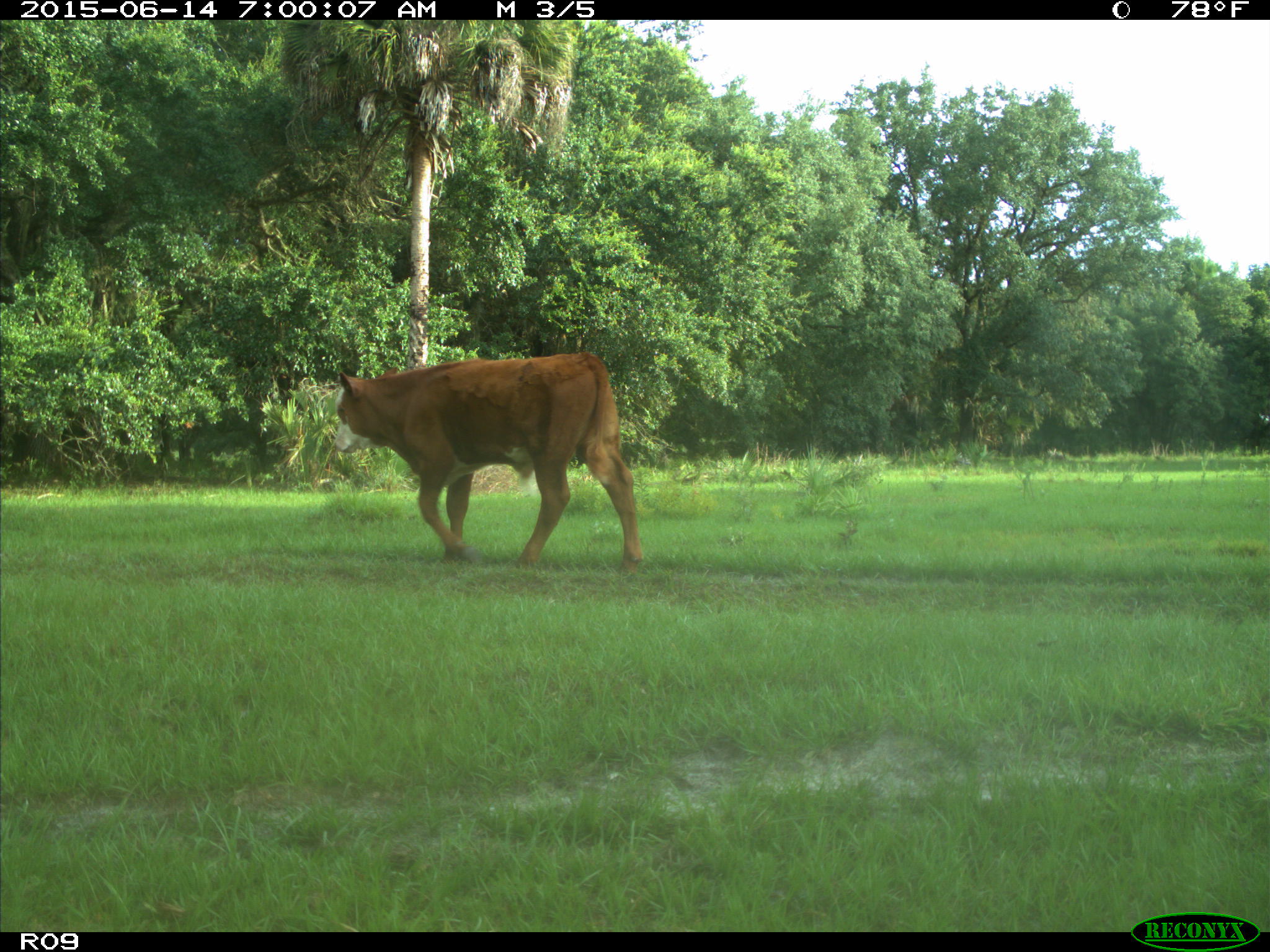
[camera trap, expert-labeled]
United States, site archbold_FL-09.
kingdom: Animalia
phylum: Chordata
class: Mammalia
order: Artiodactyla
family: Bovidae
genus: Bos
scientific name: Bos taurus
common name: domestic cow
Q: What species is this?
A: Bos taurus (domestic cow).